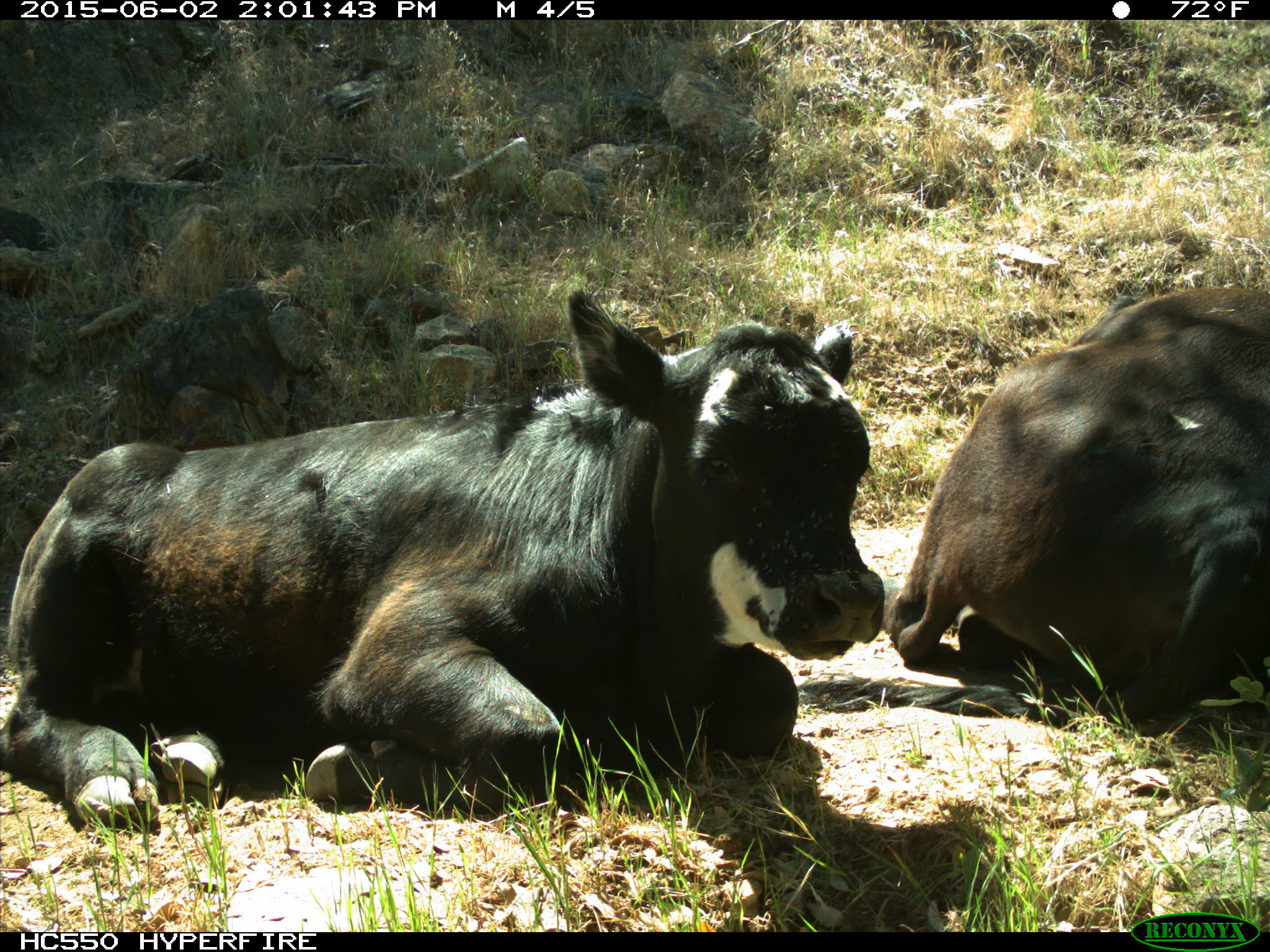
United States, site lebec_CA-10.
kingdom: Animalia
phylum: Chordata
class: Mammalia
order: Artiodactyla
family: Bovidae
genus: Bos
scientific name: Bos taurus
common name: domestic cow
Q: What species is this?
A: Bos taurus (domestic cow).